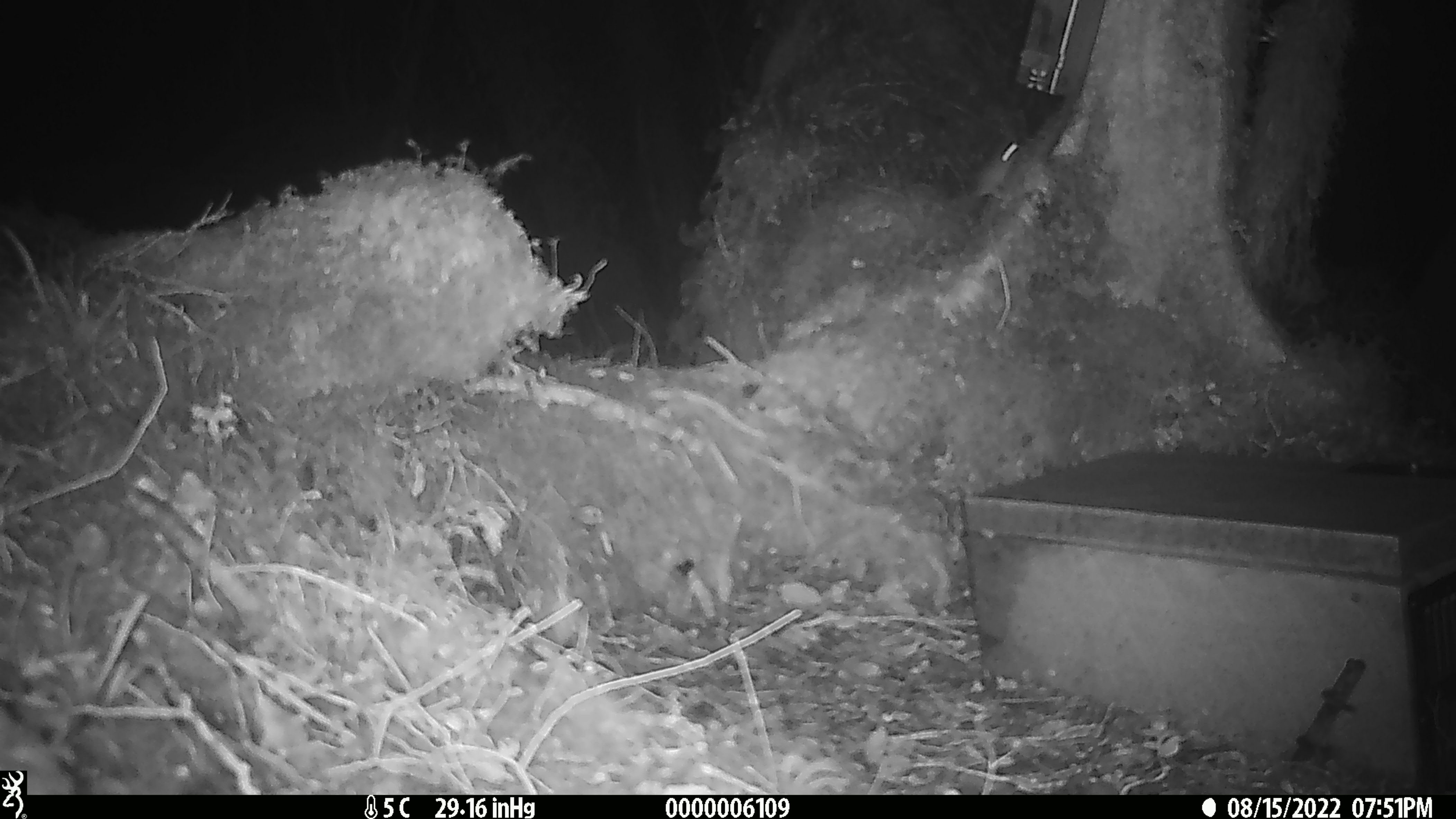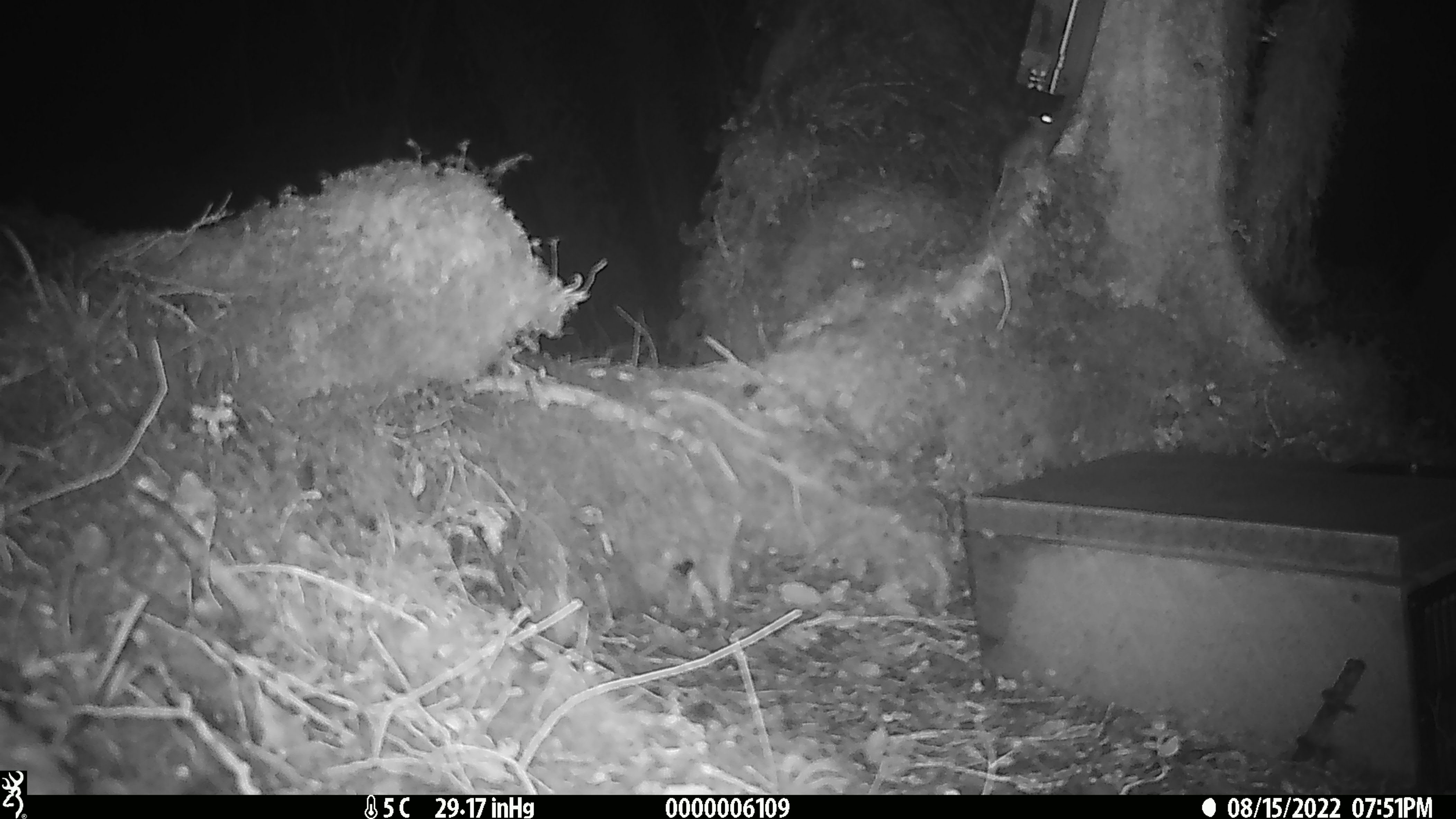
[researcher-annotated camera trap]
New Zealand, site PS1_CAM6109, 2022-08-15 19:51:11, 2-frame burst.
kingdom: Animalia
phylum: Chordata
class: Mammalia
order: Rodentia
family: Muridae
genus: Mus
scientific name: Mus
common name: mouse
Mouse (Mus).